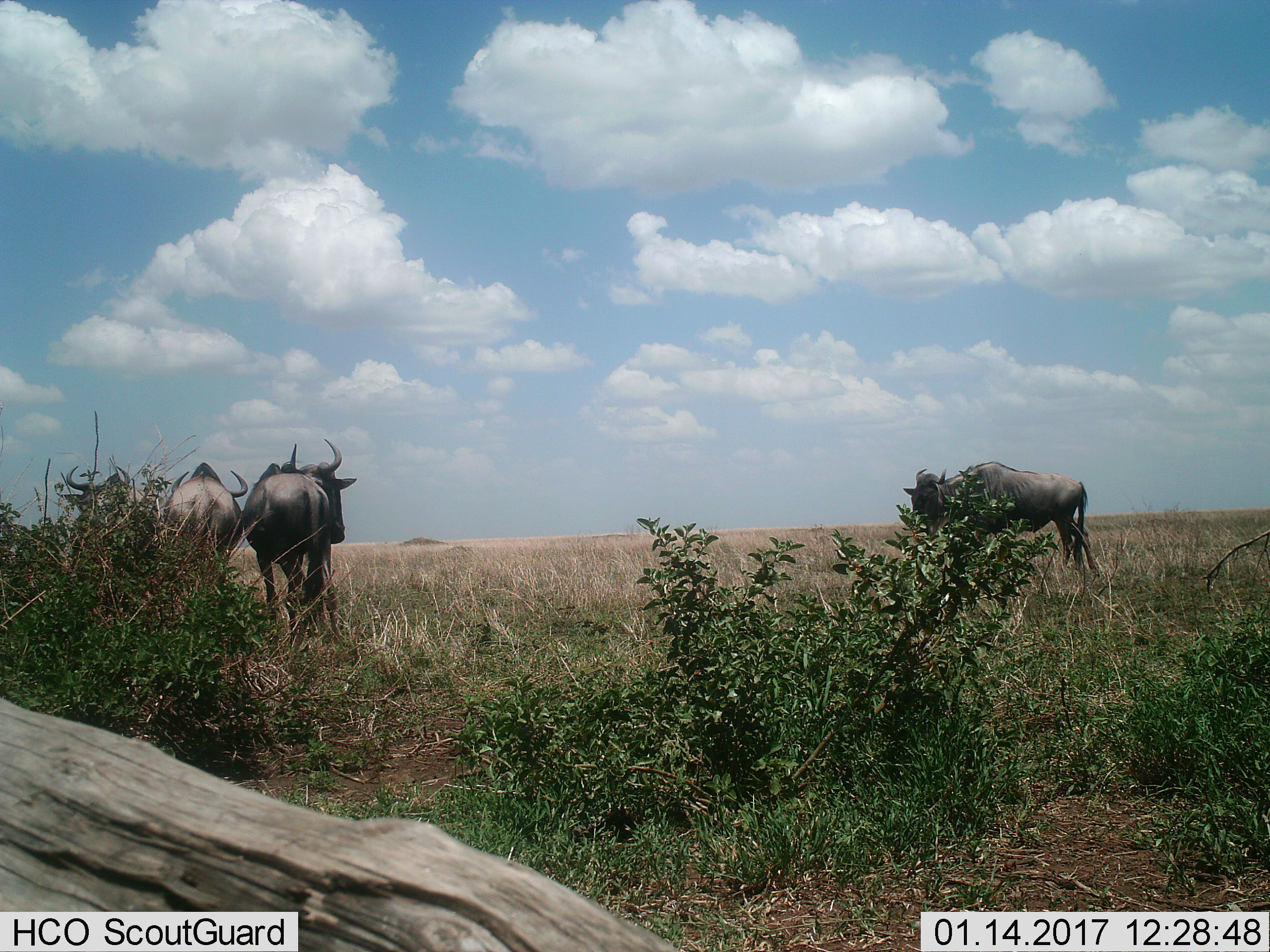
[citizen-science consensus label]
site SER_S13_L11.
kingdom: Animalia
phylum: Chordata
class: Mammalia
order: Artiodactyla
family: Bovidae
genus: Connochaetes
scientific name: Connochaetes taurinus taurinus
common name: blue wildebeest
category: wildebeestblue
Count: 4.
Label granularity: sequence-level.